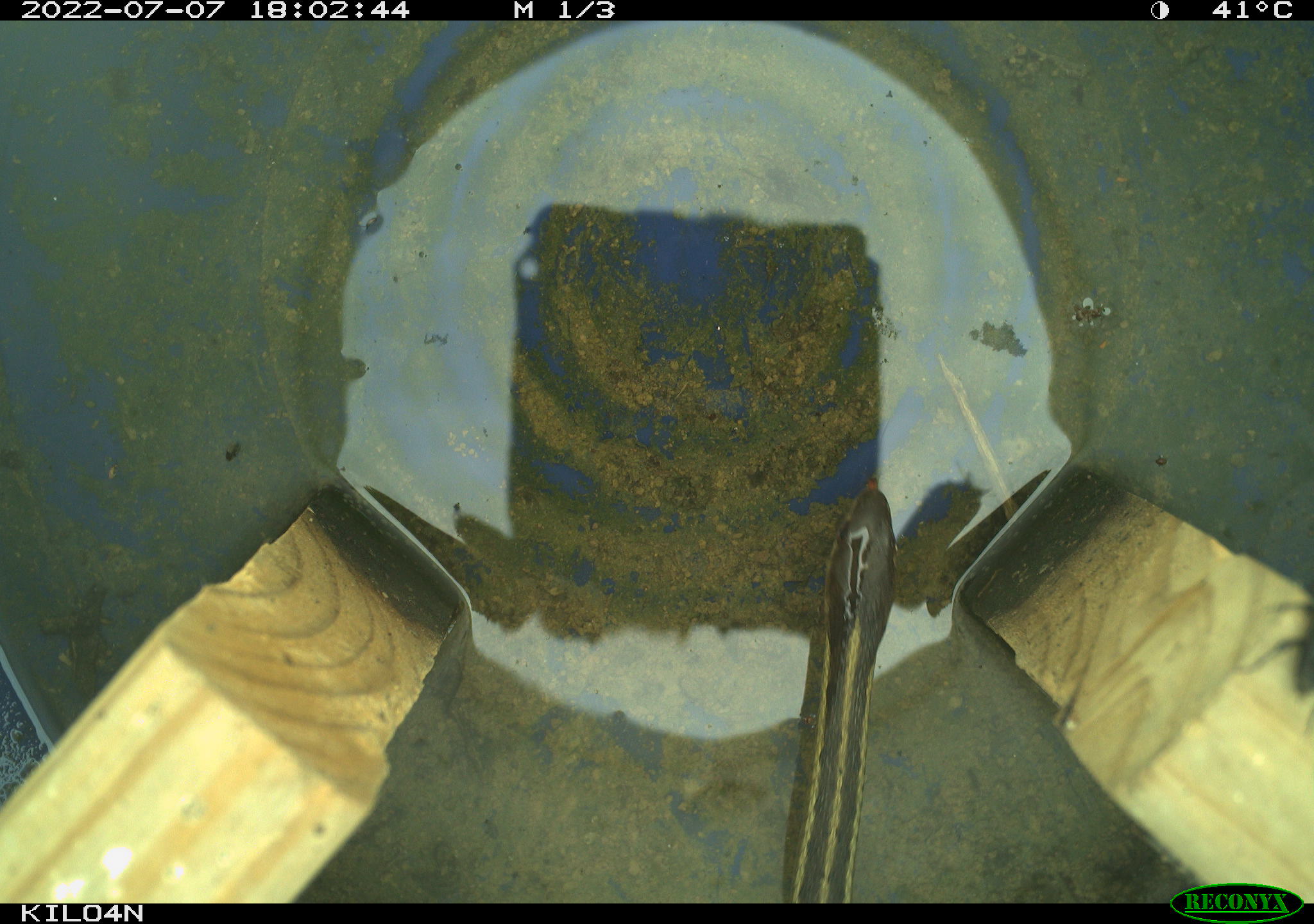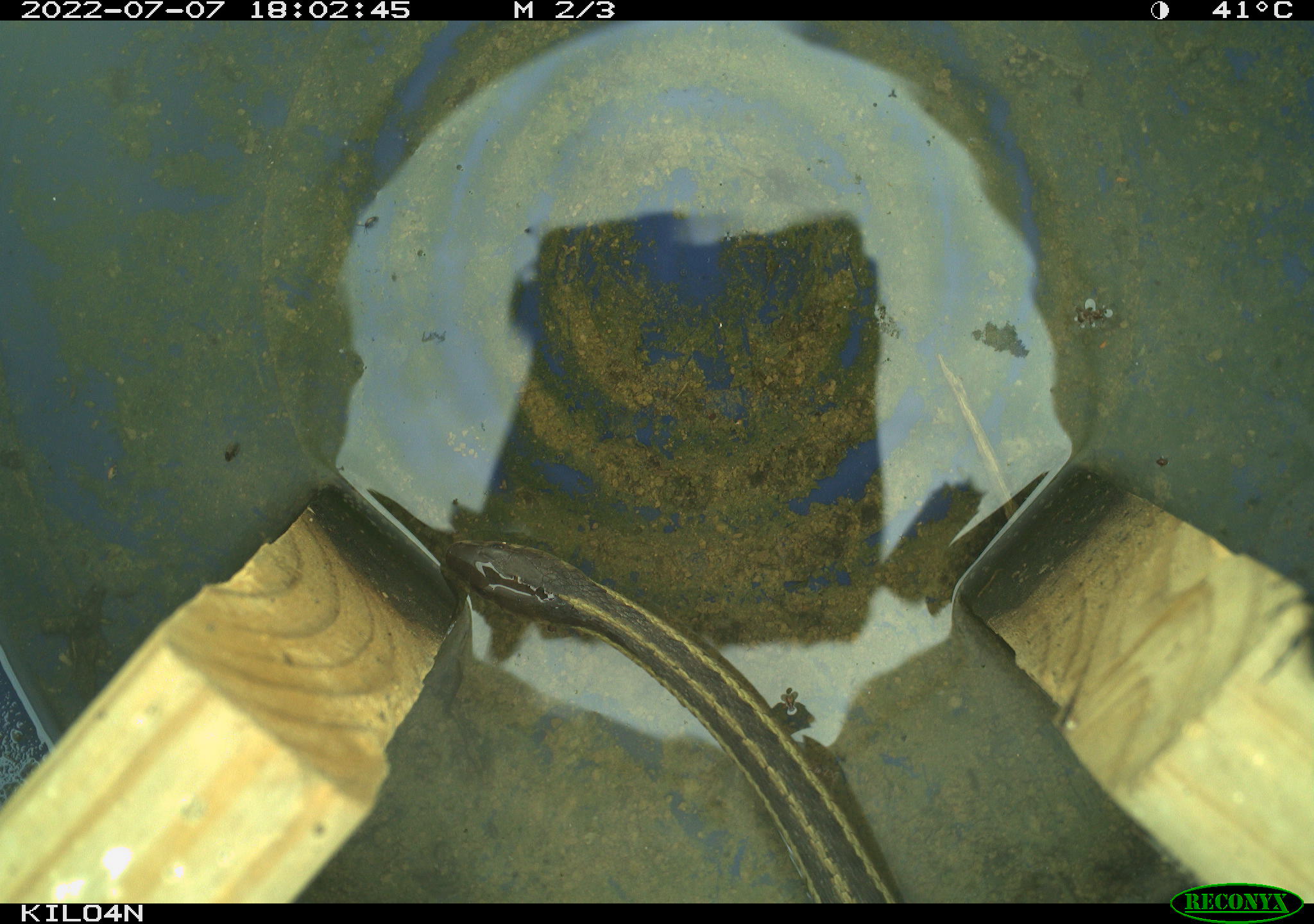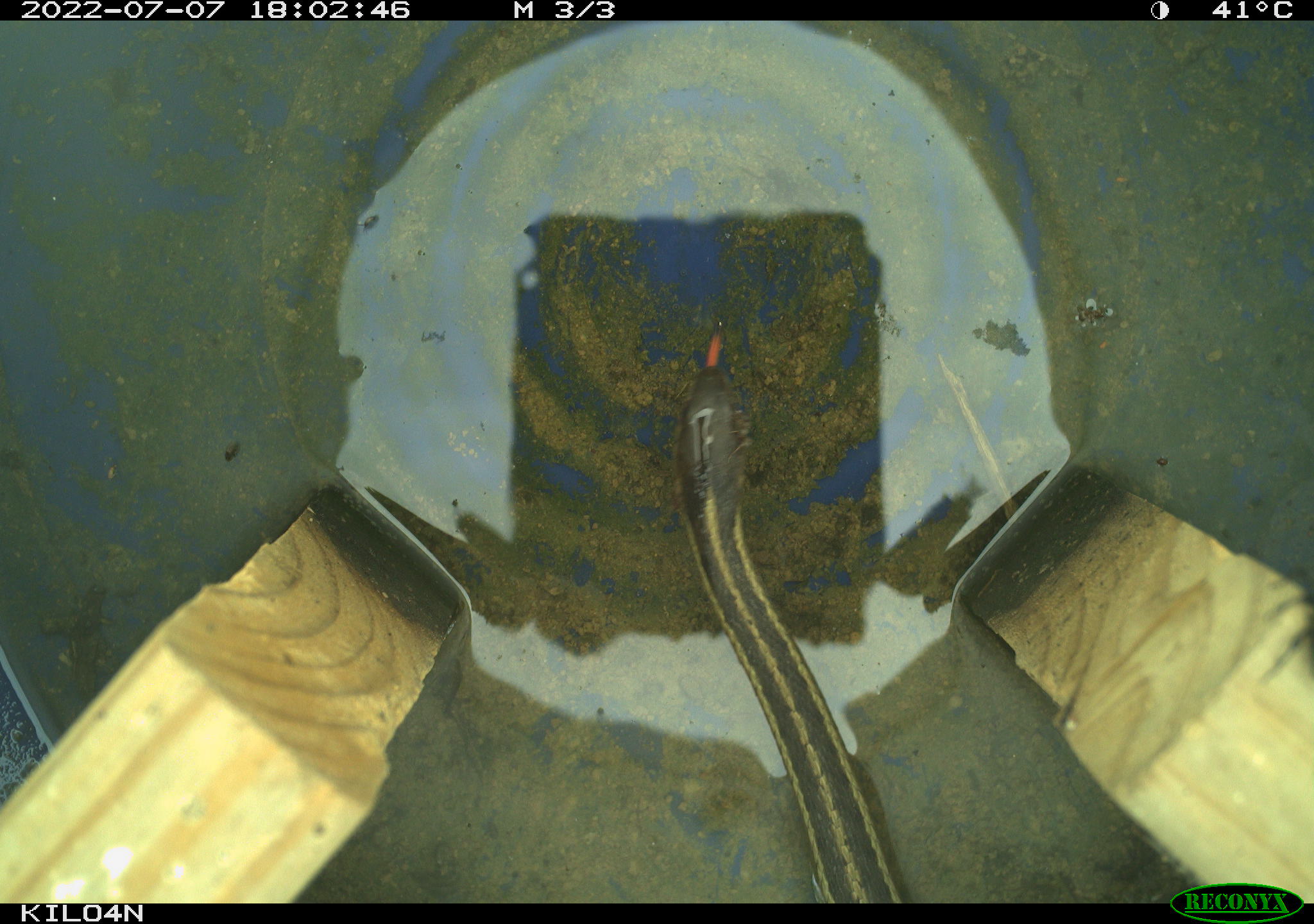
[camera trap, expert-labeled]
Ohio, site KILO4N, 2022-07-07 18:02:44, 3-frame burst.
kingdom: Animalia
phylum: Chordata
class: Reptilia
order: Squamata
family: Colubridae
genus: Thamnophis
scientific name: Thamnophis sirtalis sirtalis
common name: eastern gartersnake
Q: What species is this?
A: Eastern gartersnake (Thamnophis sirtalis sirtalis).